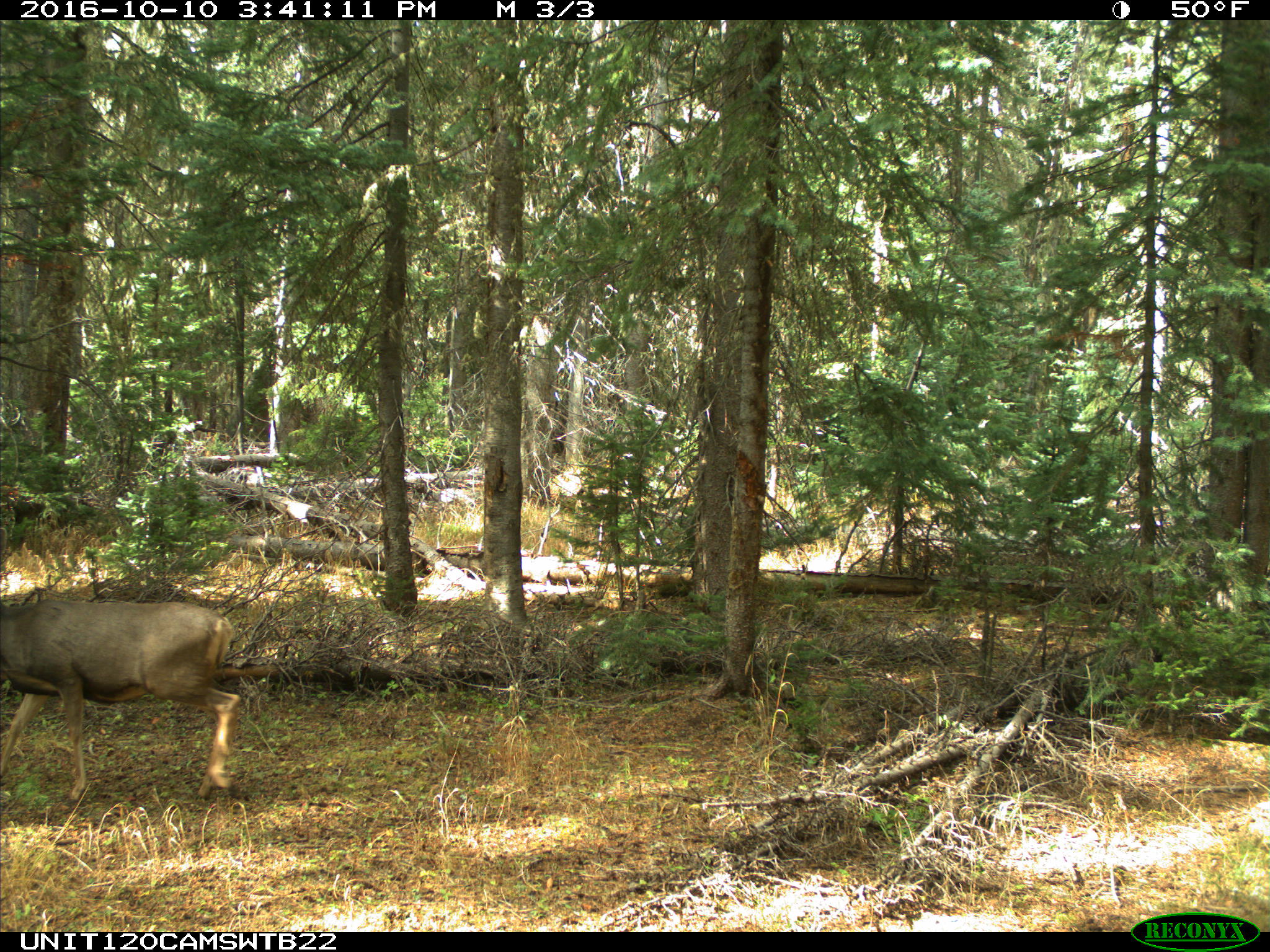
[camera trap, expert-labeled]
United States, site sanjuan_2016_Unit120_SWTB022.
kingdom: Animalia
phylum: Chordata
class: Mammalia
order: Artiodactyla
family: Cervidae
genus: Odocoileus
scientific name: Odocoileus hemionus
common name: mule deer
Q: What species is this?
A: Odocoileus hemionus (mule deer).